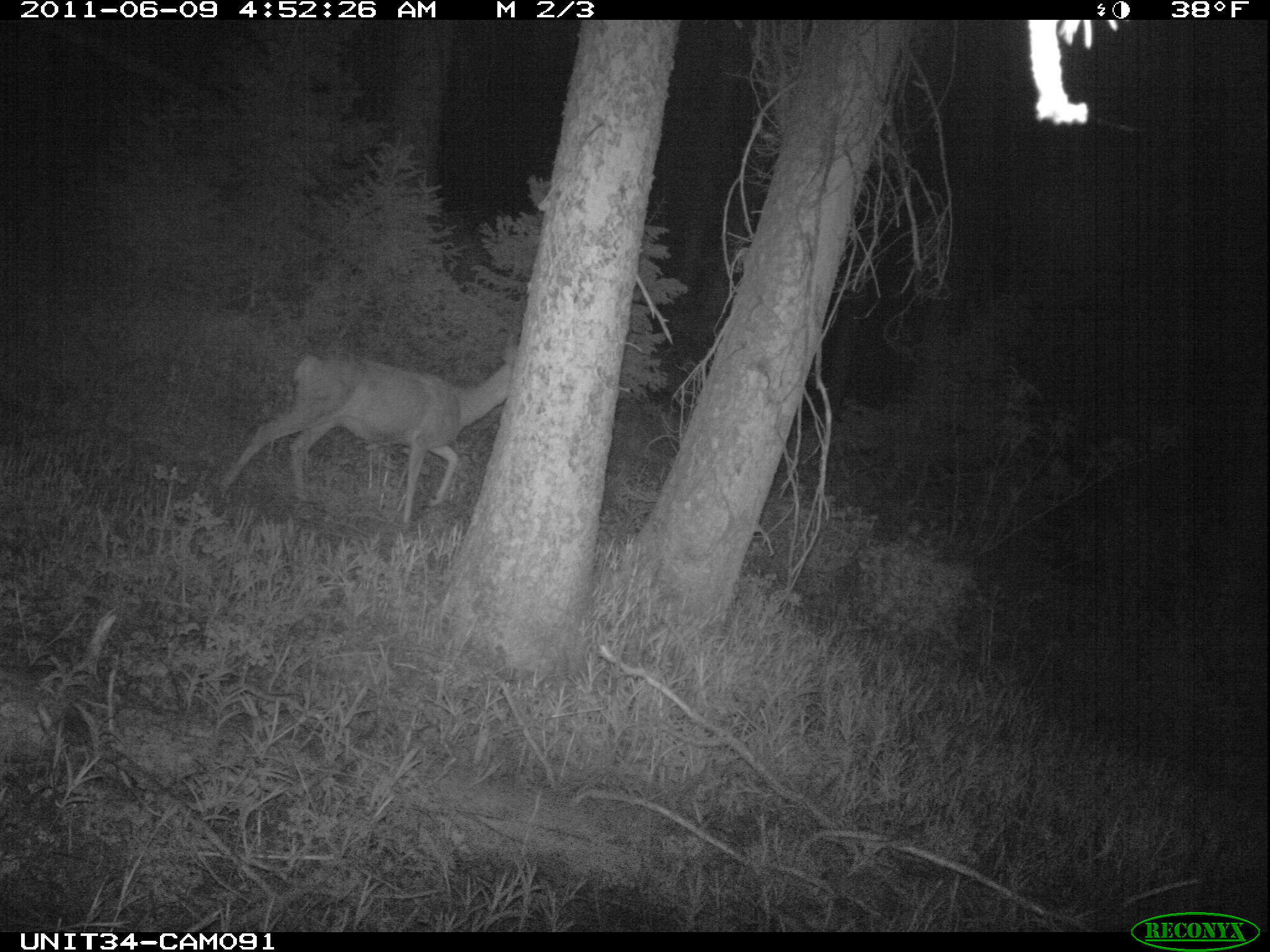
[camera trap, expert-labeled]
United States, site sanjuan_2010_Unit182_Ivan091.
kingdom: Animalia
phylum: Chordata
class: Mammalia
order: Artiodactyla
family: Cervidae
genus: Odocoileus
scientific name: Odocoileus hemionus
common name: mule deer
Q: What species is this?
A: Odocoileus hemionus (mule deer).